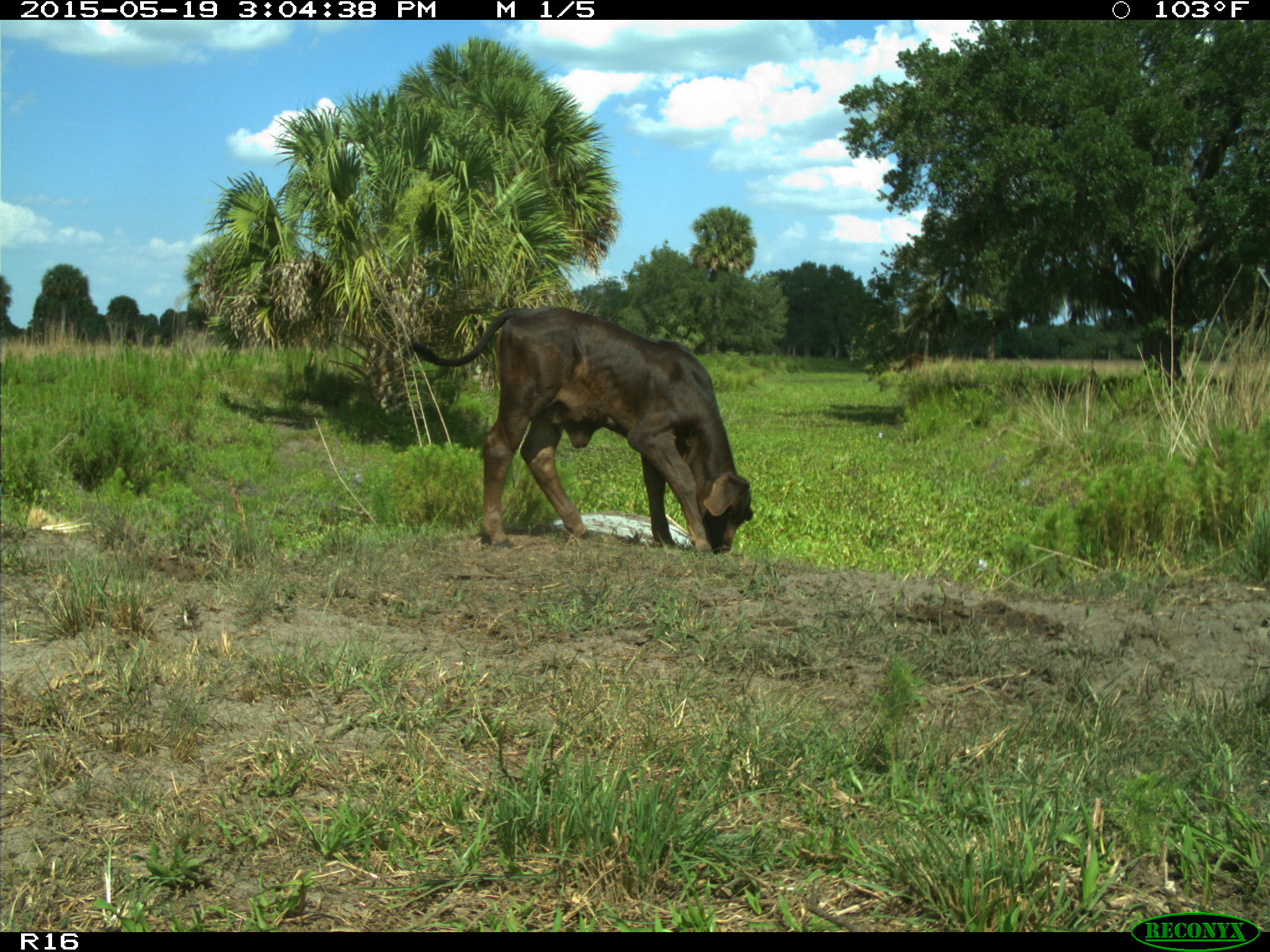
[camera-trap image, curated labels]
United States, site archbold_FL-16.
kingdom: Animalia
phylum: Chordata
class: Mammalia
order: Artiodactyla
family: Bovidae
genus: Bos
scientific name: Bos taurus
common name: domestic cow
Bos taurus (domestic cow).